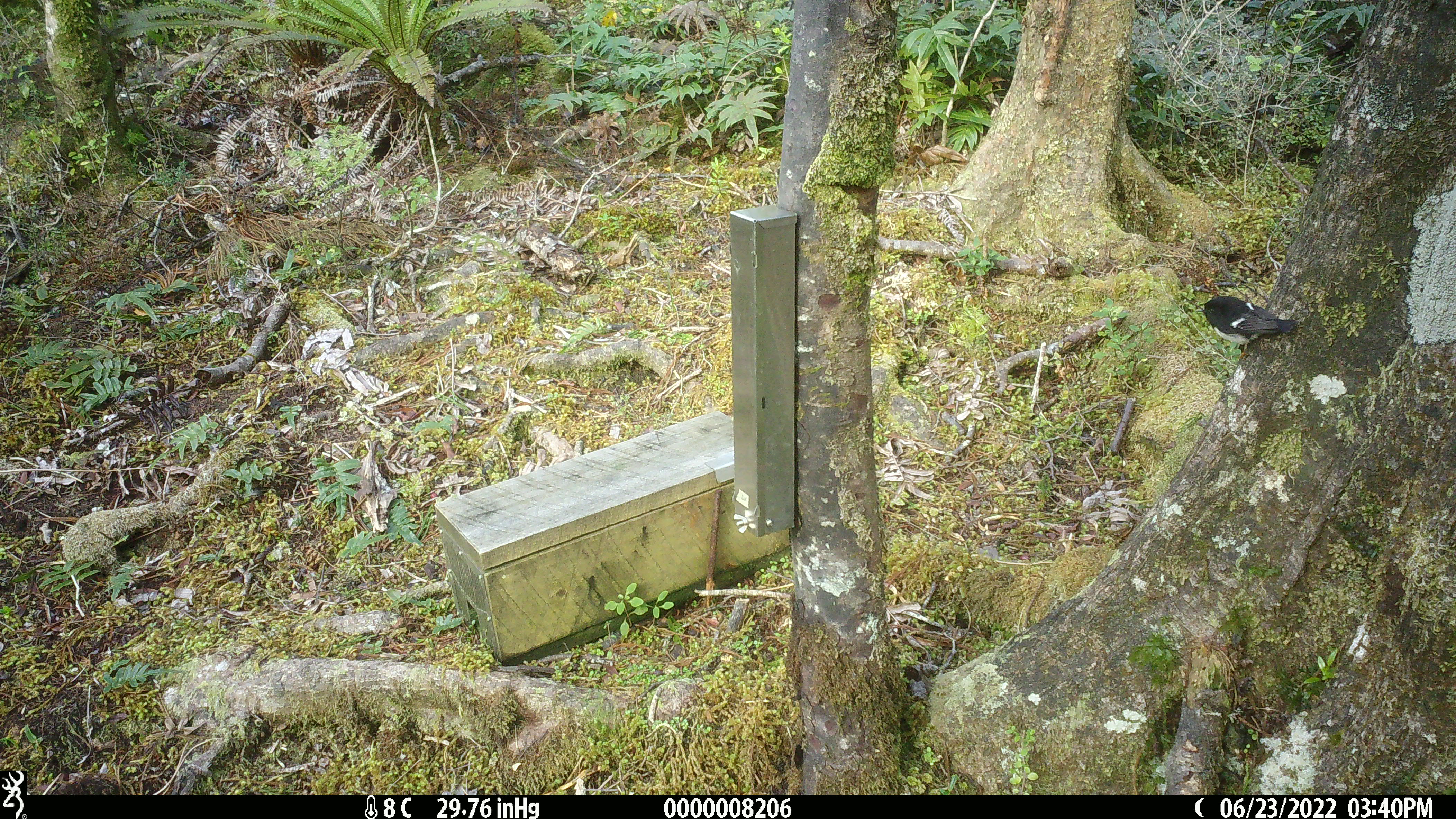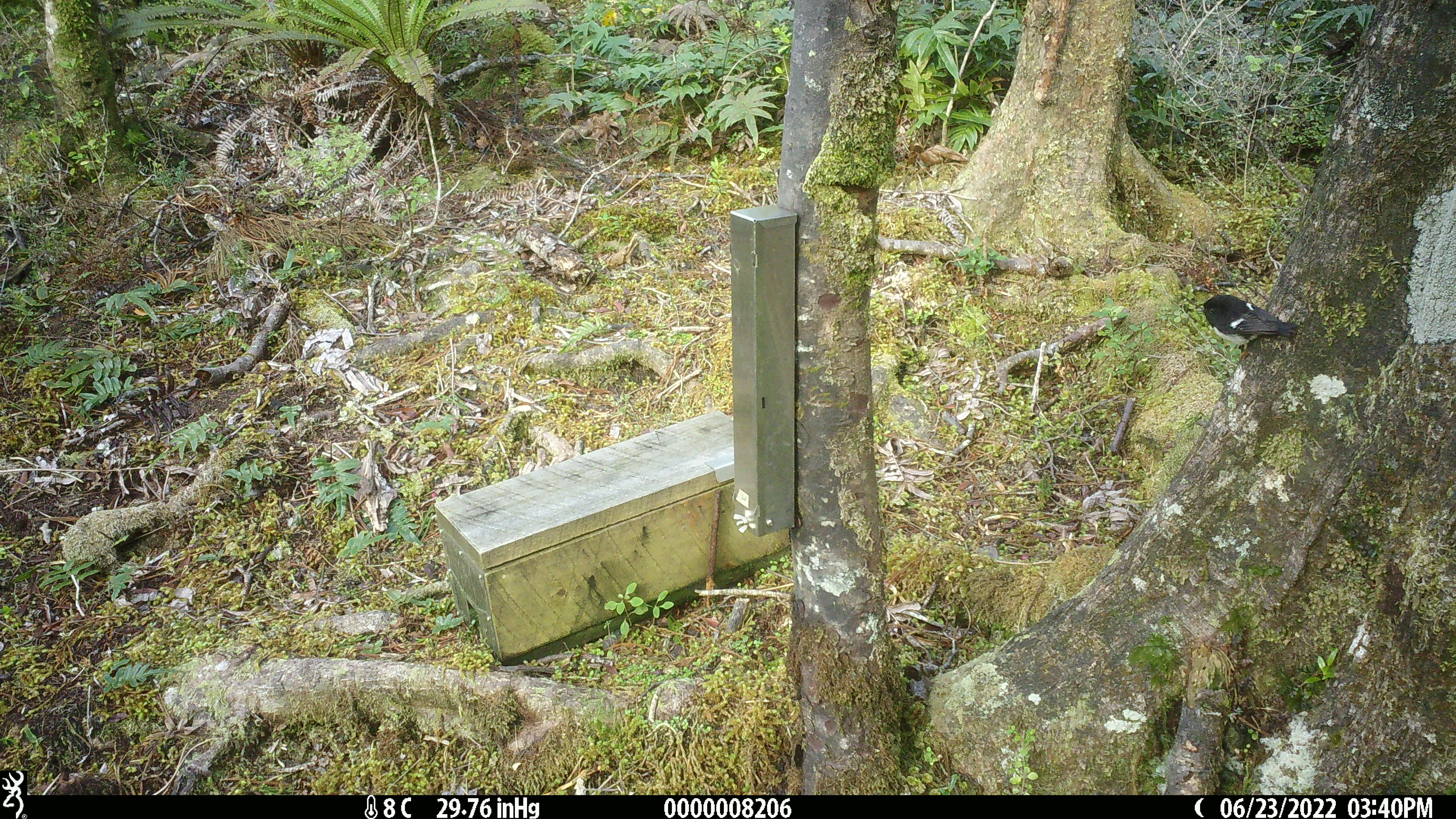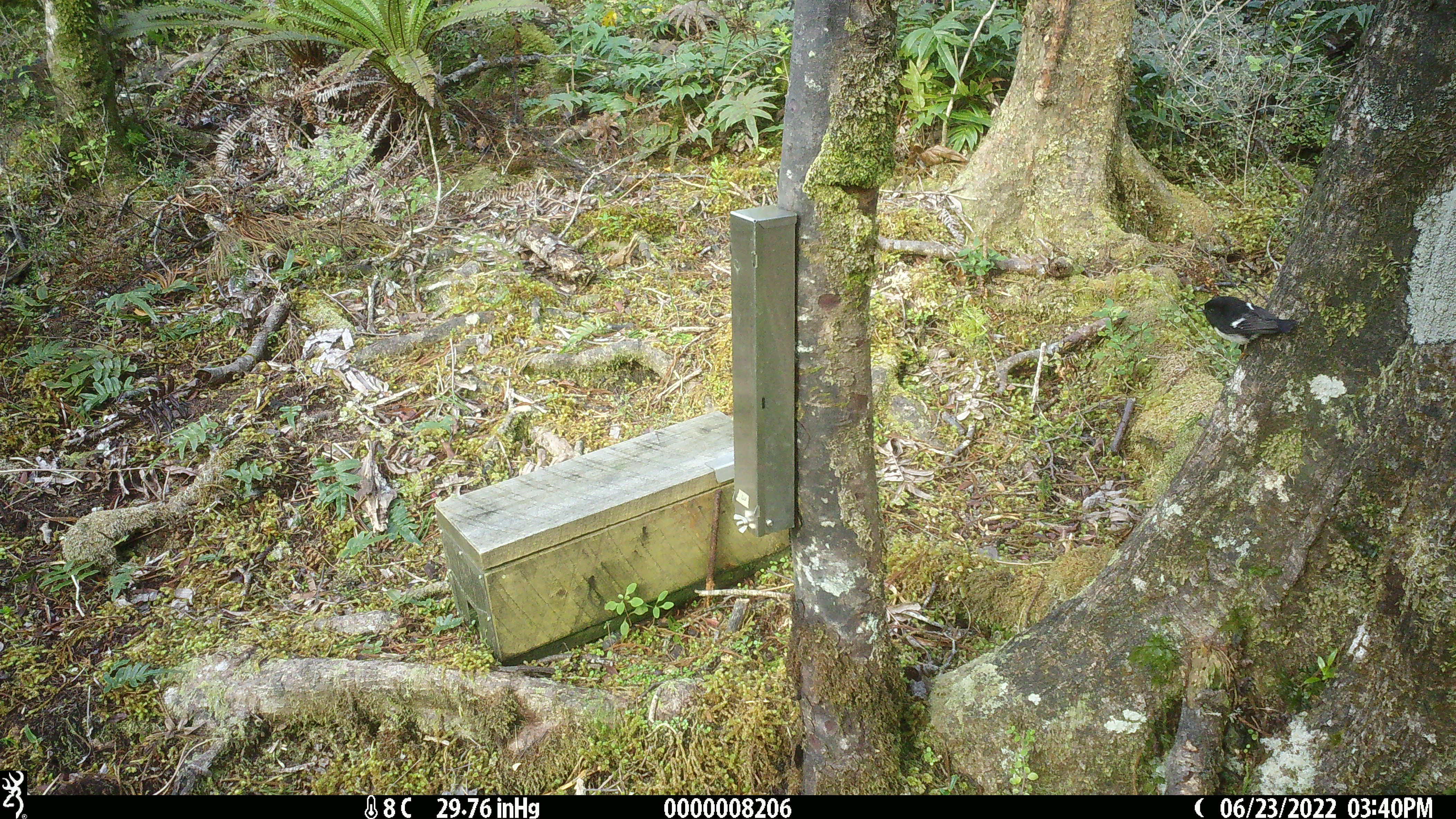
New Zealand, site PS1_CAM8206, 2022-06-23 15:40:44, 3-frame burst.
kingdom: Animalia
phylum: Chordata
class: Aves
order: Passeriformes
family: Petroicidae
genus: Petroica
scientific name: Petroica macrocephala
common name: tomtit